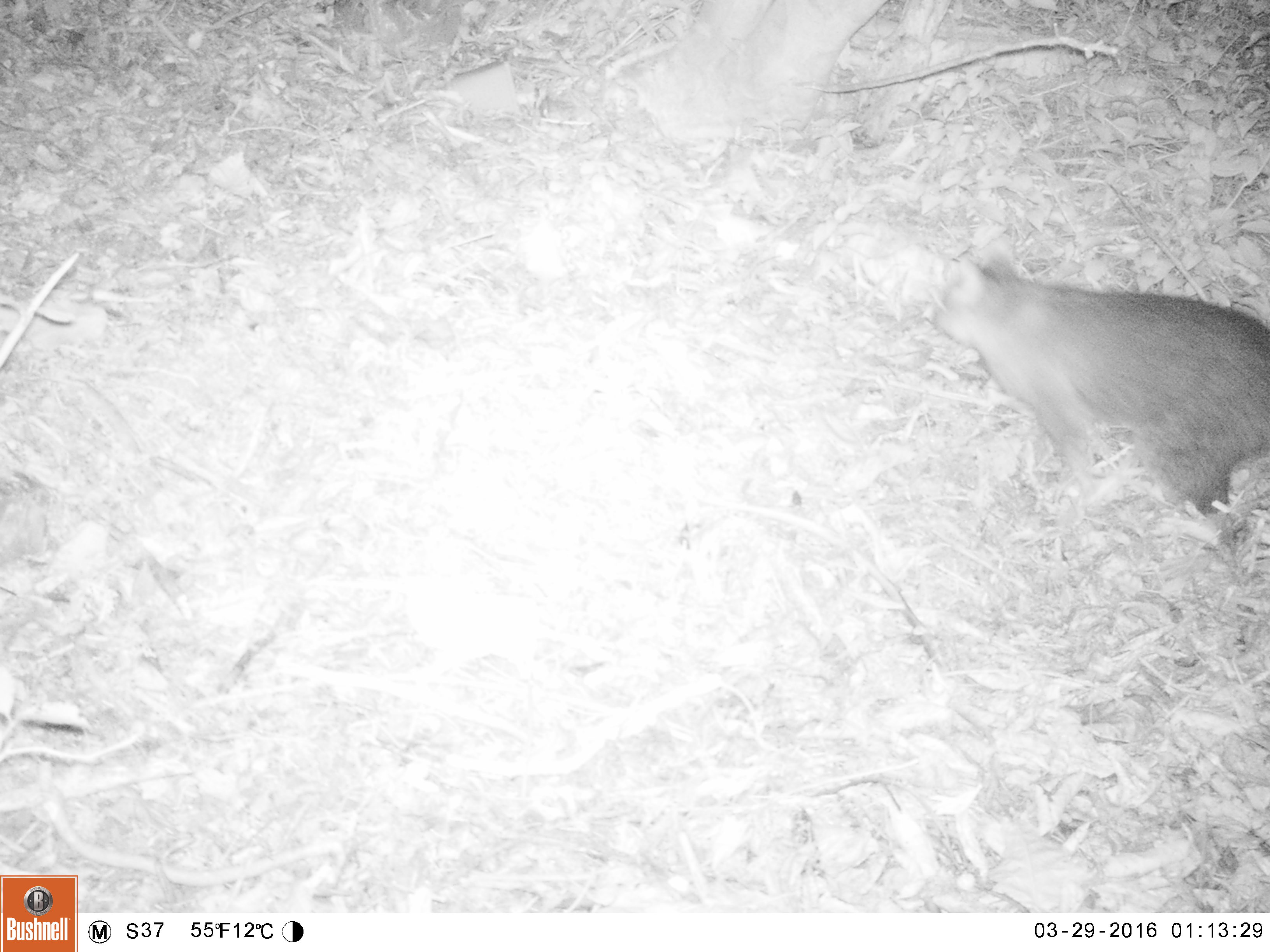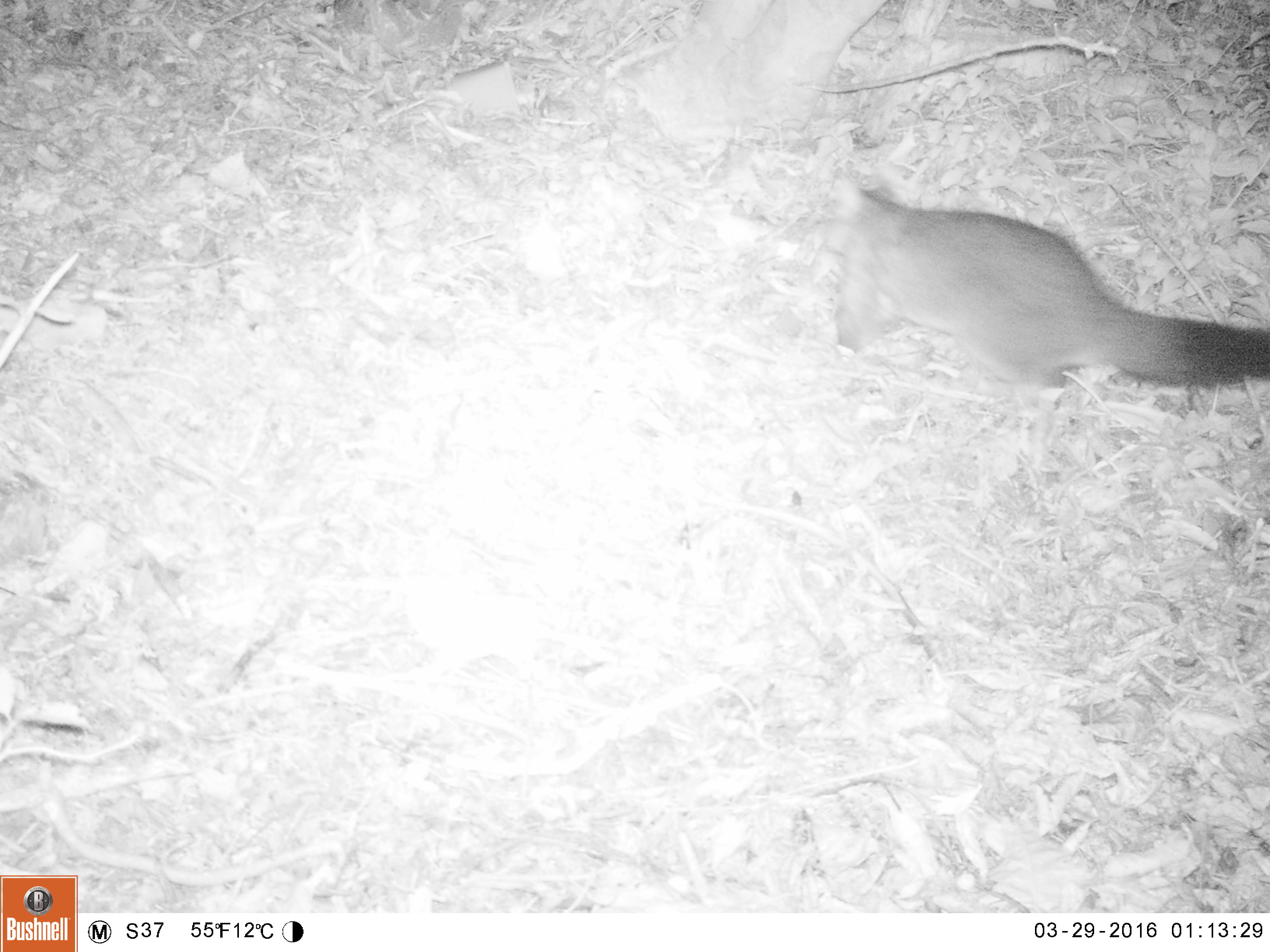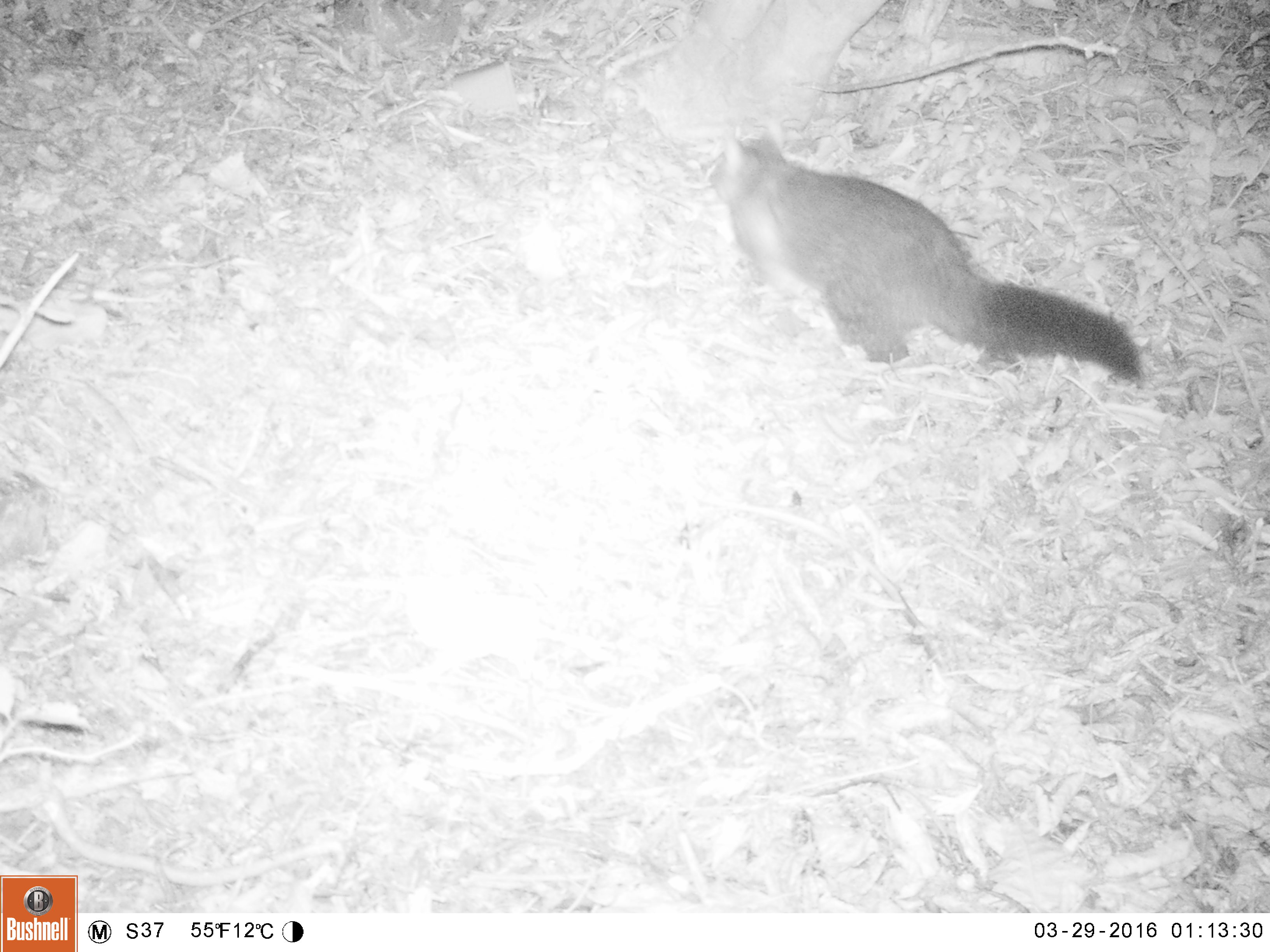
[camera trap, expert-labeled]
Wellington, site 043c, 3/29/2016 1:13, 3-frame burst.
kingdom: Animalia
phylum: Chordata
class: Mammalia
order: Didelphimorphia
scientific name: Didelphimorphia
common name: possum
Possum (Didelphimorphia).